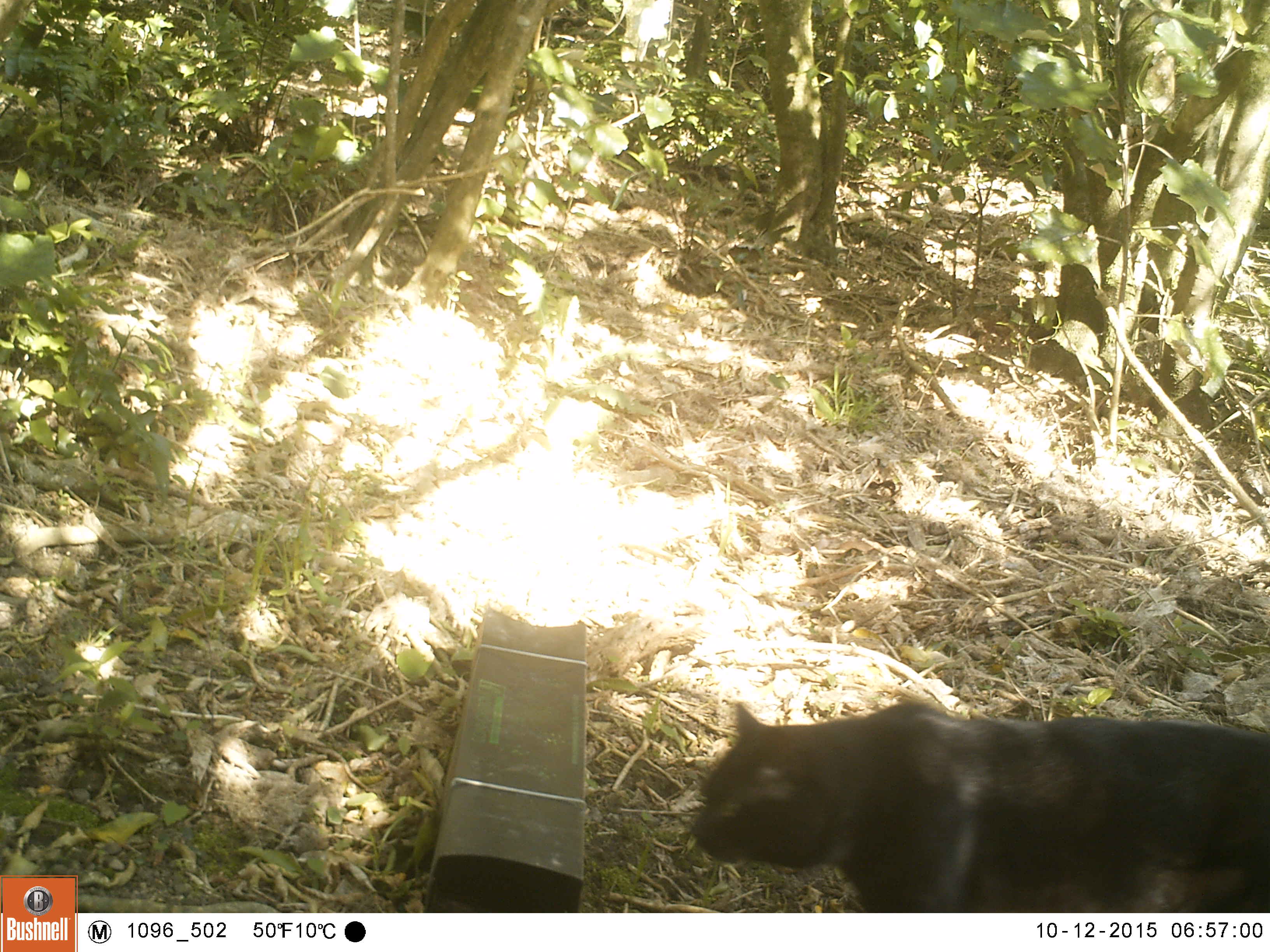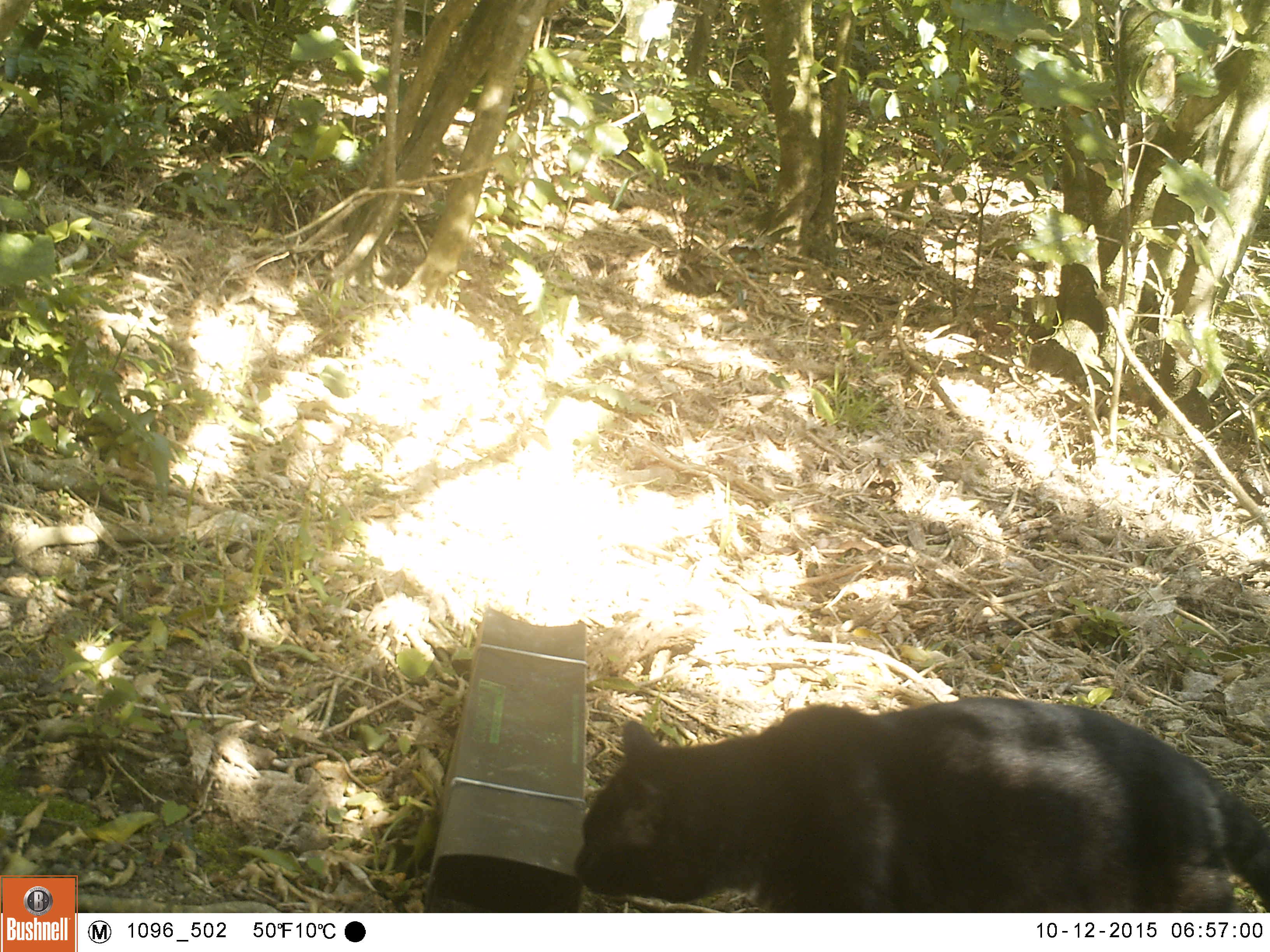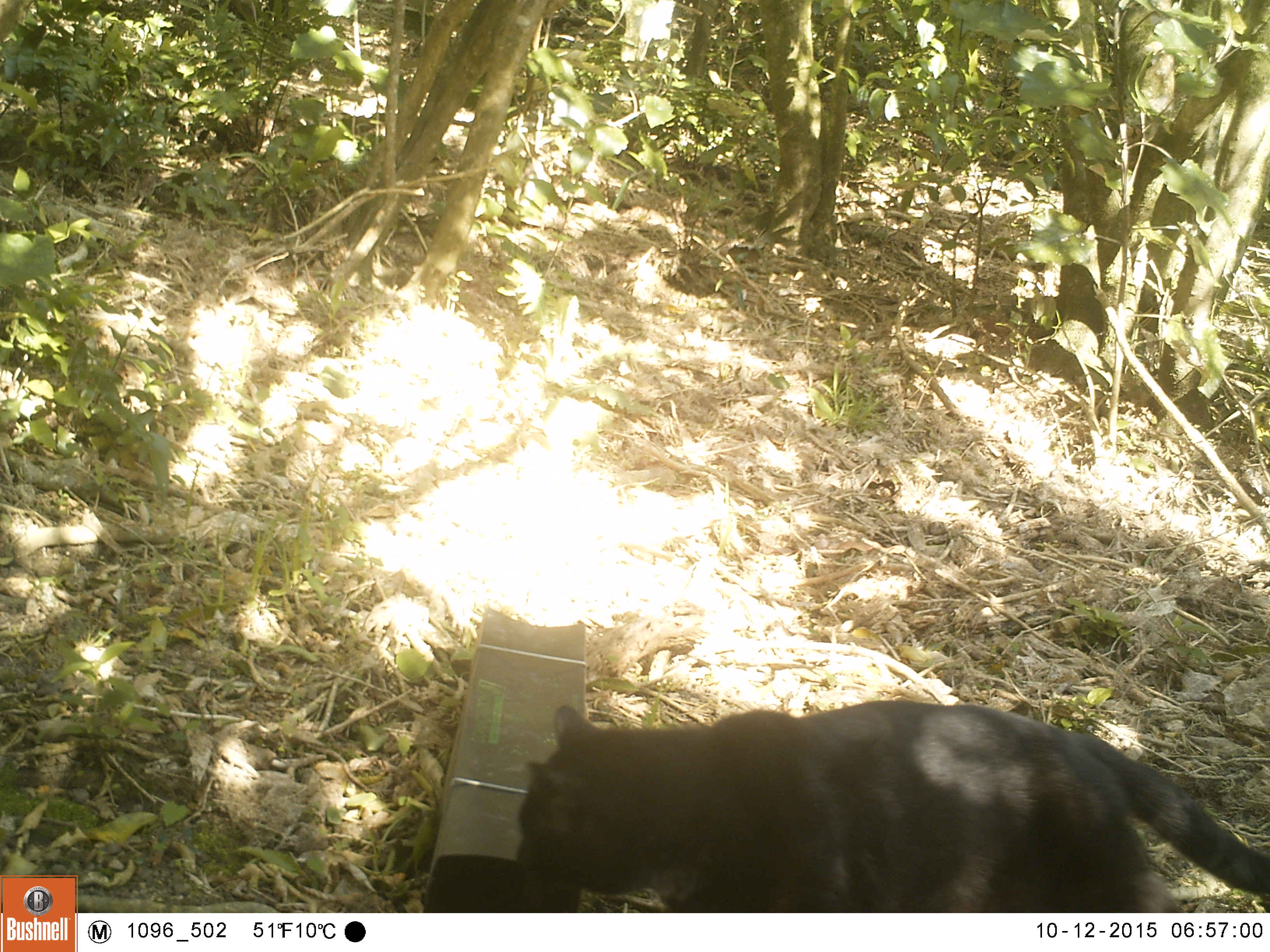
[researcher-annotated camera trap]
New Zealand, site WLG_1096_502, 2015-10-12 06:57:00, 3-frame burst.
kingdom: Animalia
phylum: Chordata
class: Mammalia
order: Carnivora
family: Felidae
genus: Felis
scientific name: Felis catus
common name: domestic cat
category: cat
Cat (domestic cat) (Felis catus).